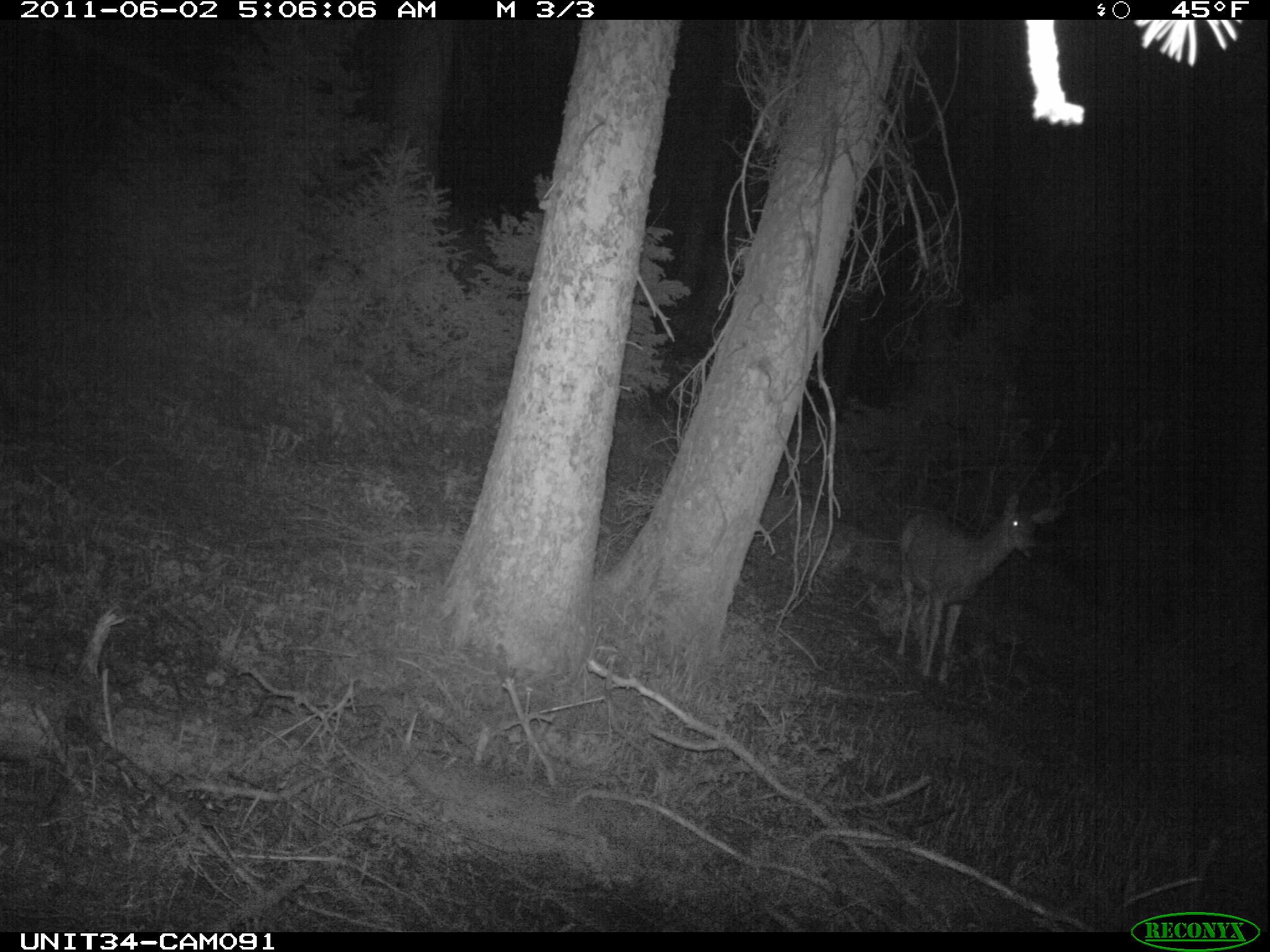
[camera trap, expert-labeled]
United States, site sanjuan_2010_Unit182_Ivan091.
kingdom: Animalia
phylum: Chordata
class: Mammalia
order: Artiodactyla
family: Cervidae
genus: Odocoileus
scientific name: Odocoileus hemionus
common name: mule deer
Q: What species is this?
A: Odocoileus hemionus (mule deer).